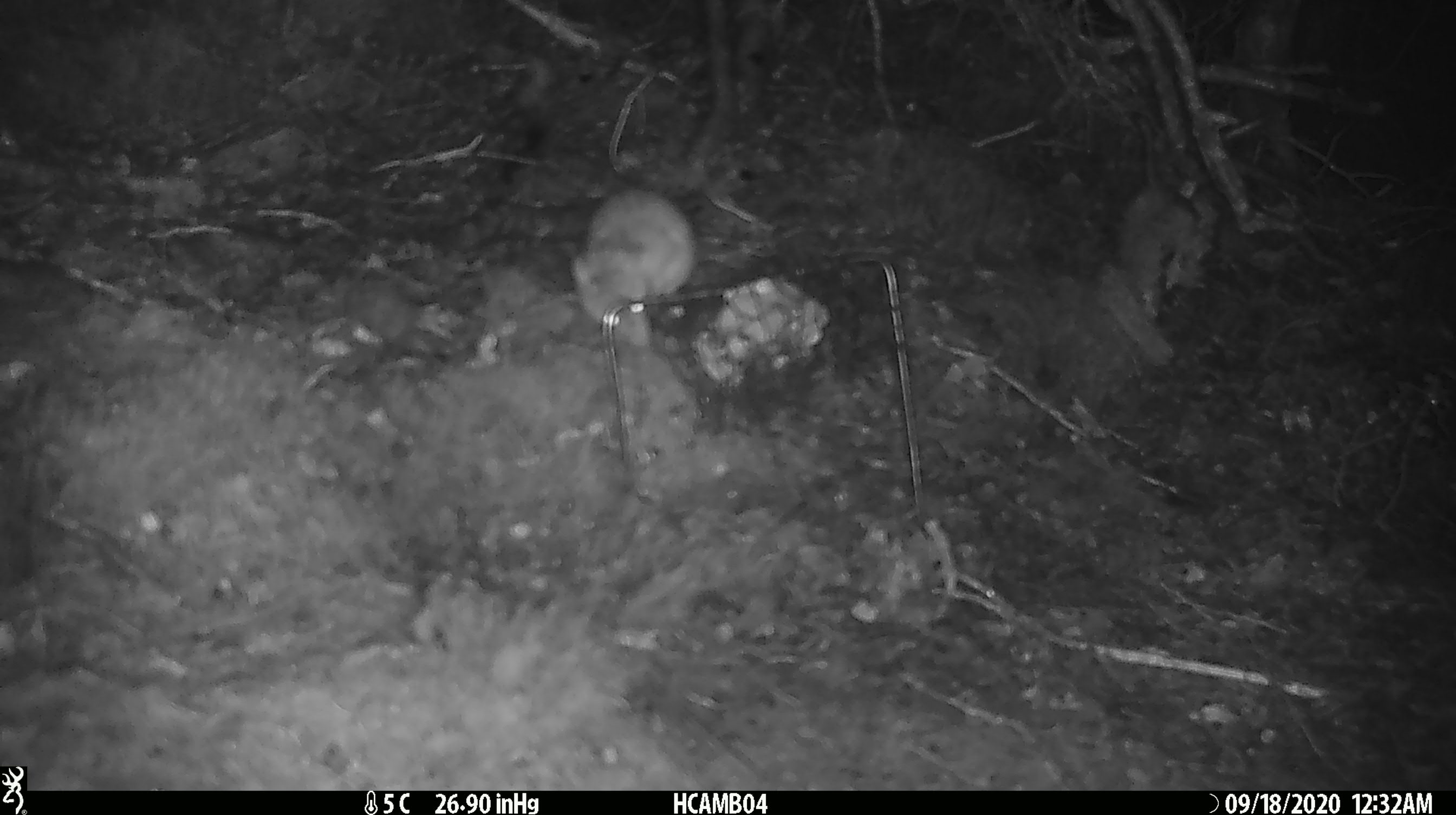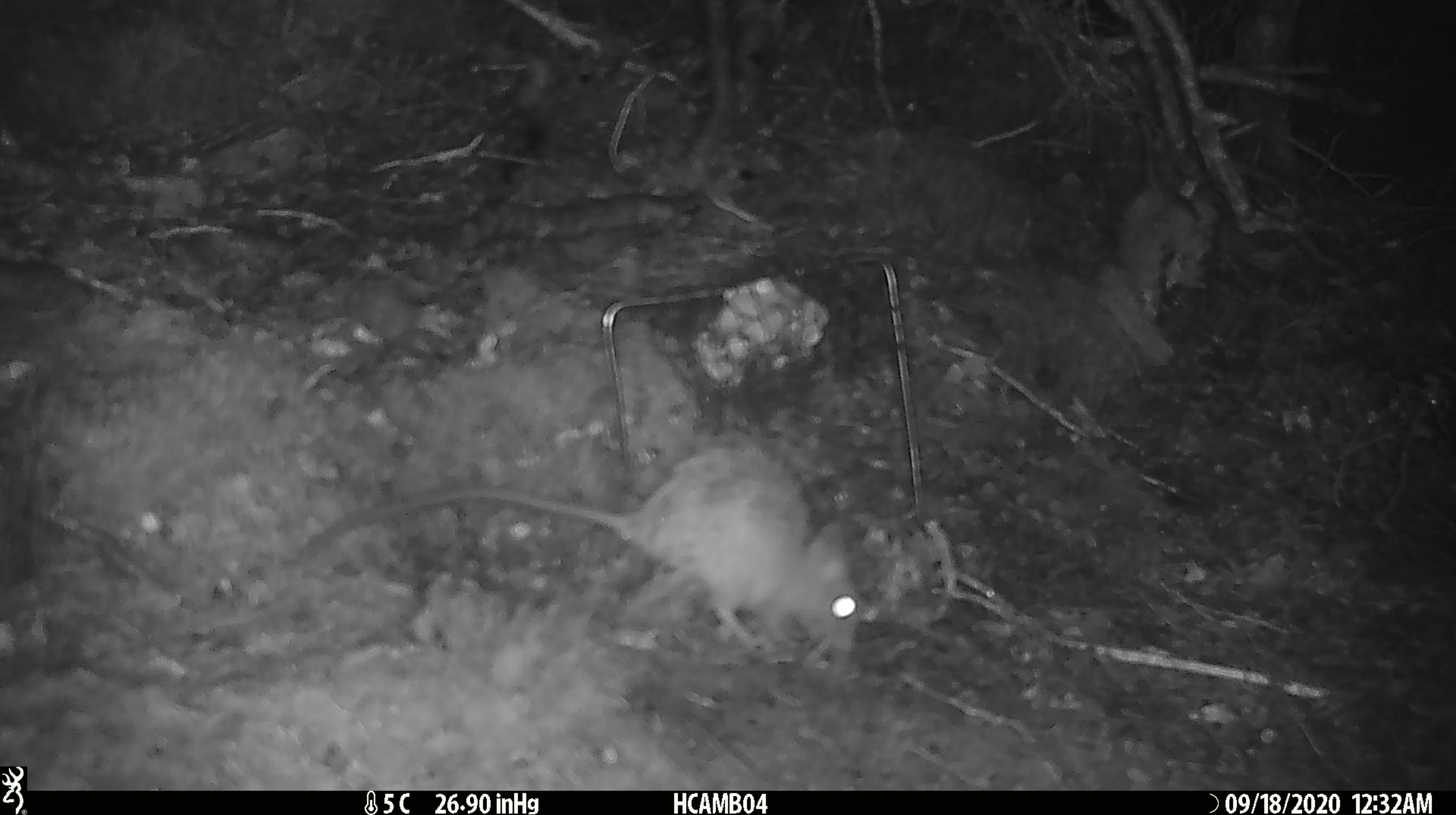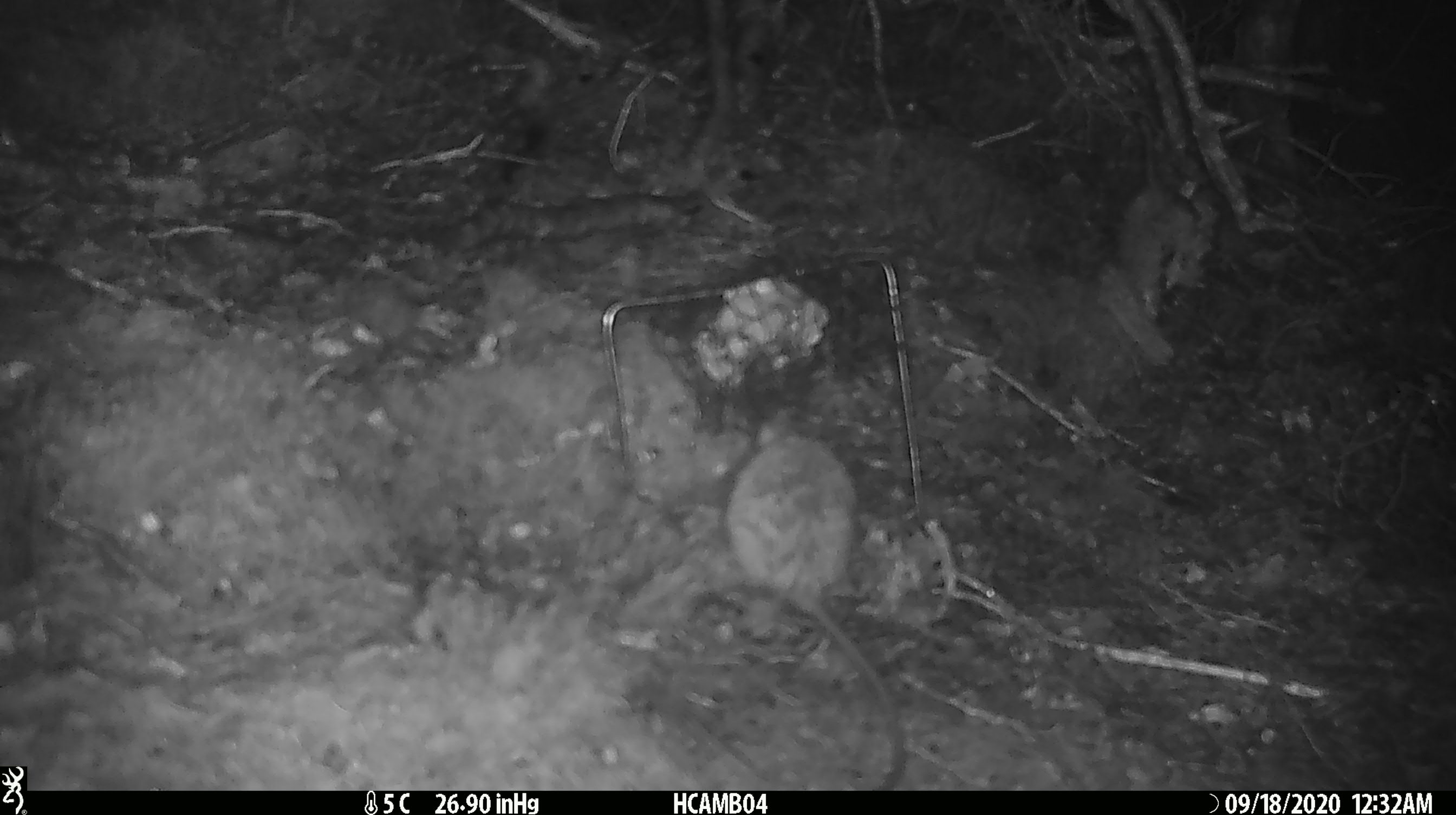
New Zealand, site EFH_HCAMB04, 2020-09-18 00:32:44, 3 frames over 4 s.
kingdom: Animalia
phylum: Chordata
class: Mammalia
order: Rodentia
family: Muridae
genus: Rattus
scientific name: Rattus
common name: rat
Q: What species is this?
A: Rat (Rattus).